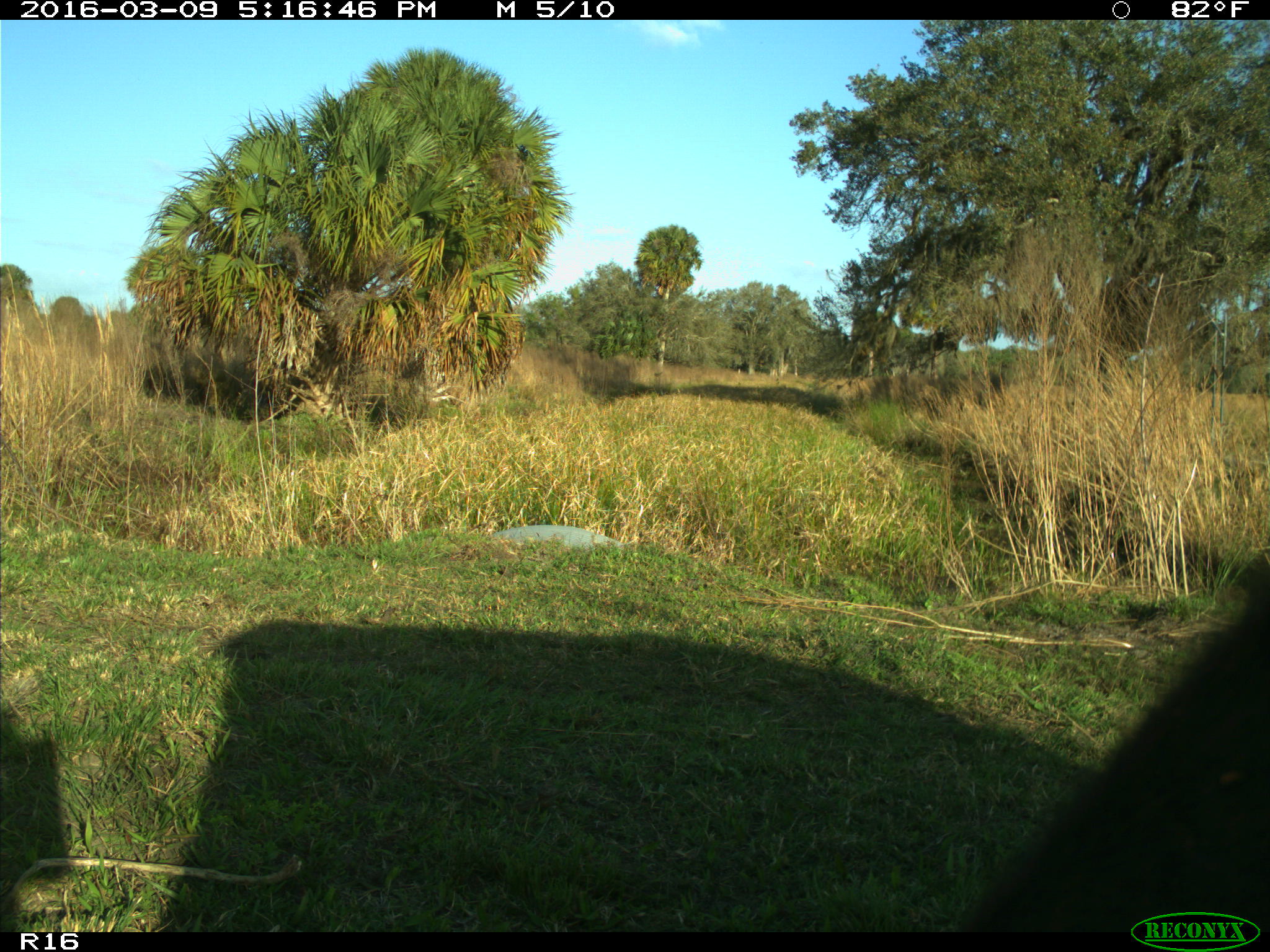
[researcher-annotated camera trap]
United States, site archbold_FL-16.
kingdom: Animalia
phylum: Chordata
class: Mammalia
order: Artiodactyla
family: Bovidae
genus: Bos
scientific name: Bos taurus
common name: domestic cow